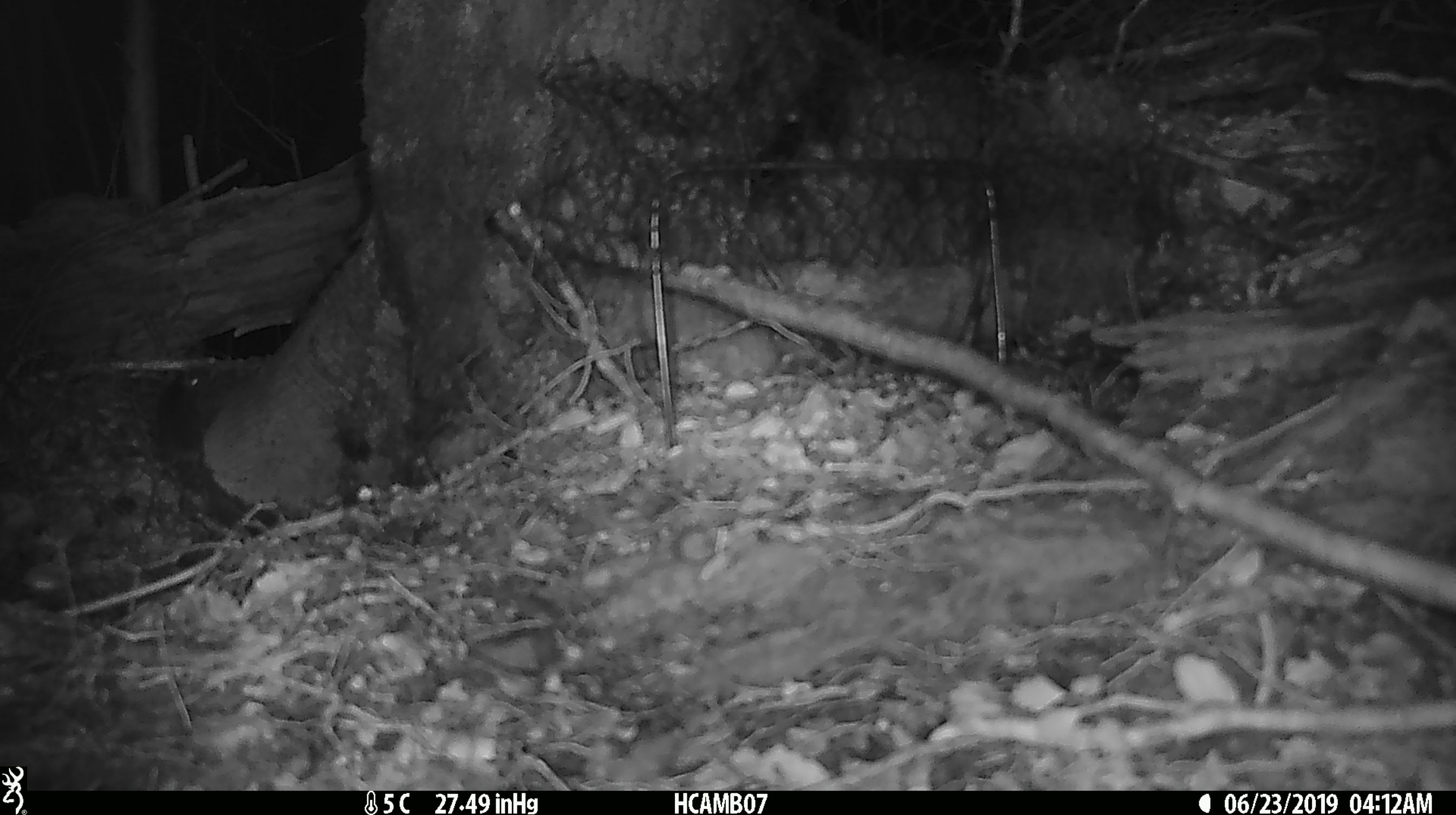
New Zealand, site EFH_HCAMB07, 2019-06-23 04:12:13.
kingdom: Animalia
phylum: Chordata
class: Mammalia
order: Rodentia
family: Muridae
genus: Mus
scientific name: Mus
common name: mouse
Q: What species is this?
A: Mouse (Mus).